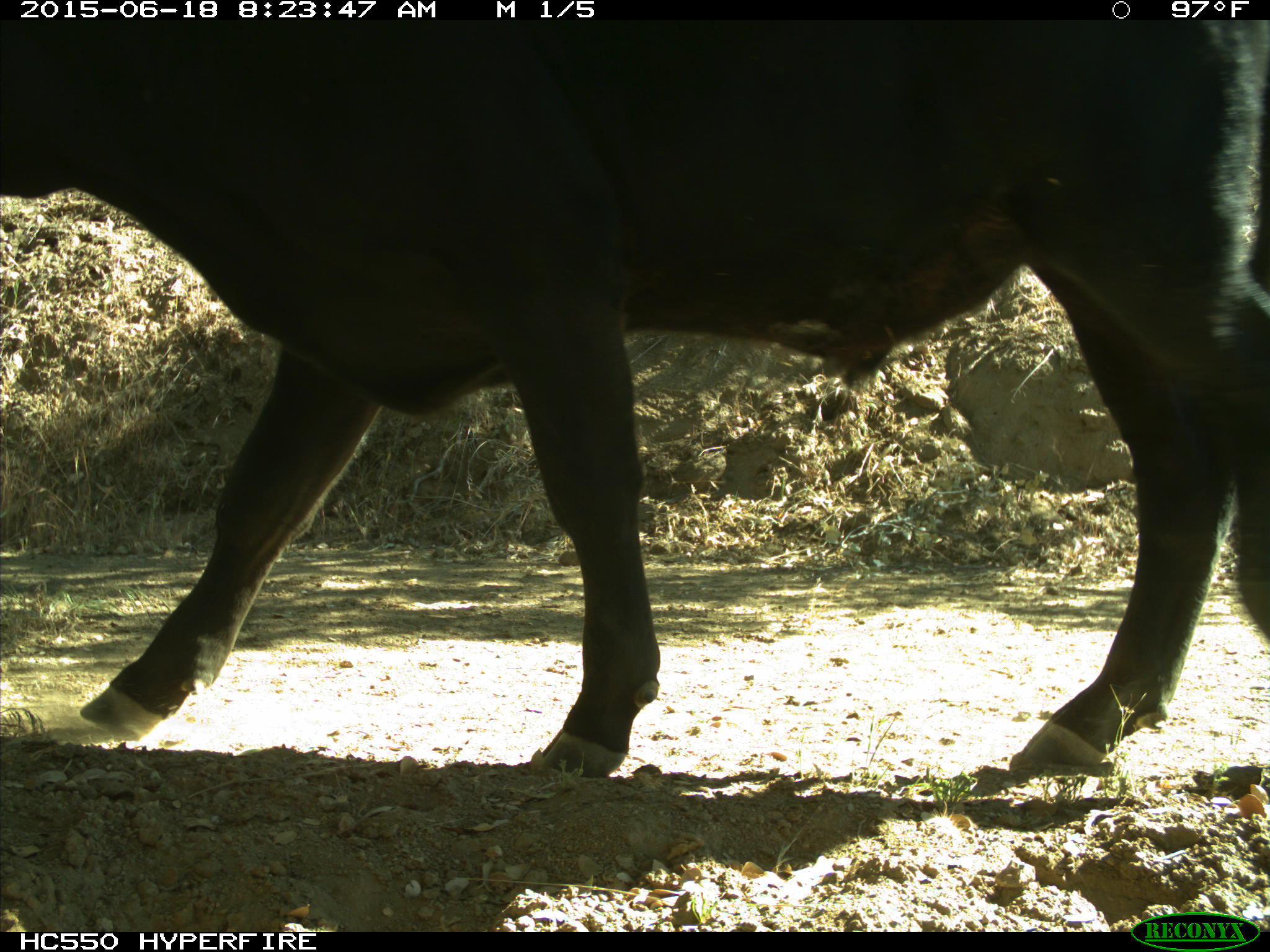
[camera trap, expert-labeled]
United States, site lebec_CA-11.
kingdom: Animalia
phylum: Chordata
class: Mammalia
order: Artiodactyla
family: Bovidae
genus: Bos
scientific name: Bos taurus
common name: domestic cow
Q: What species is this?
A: Bos taurus (domestic cow).